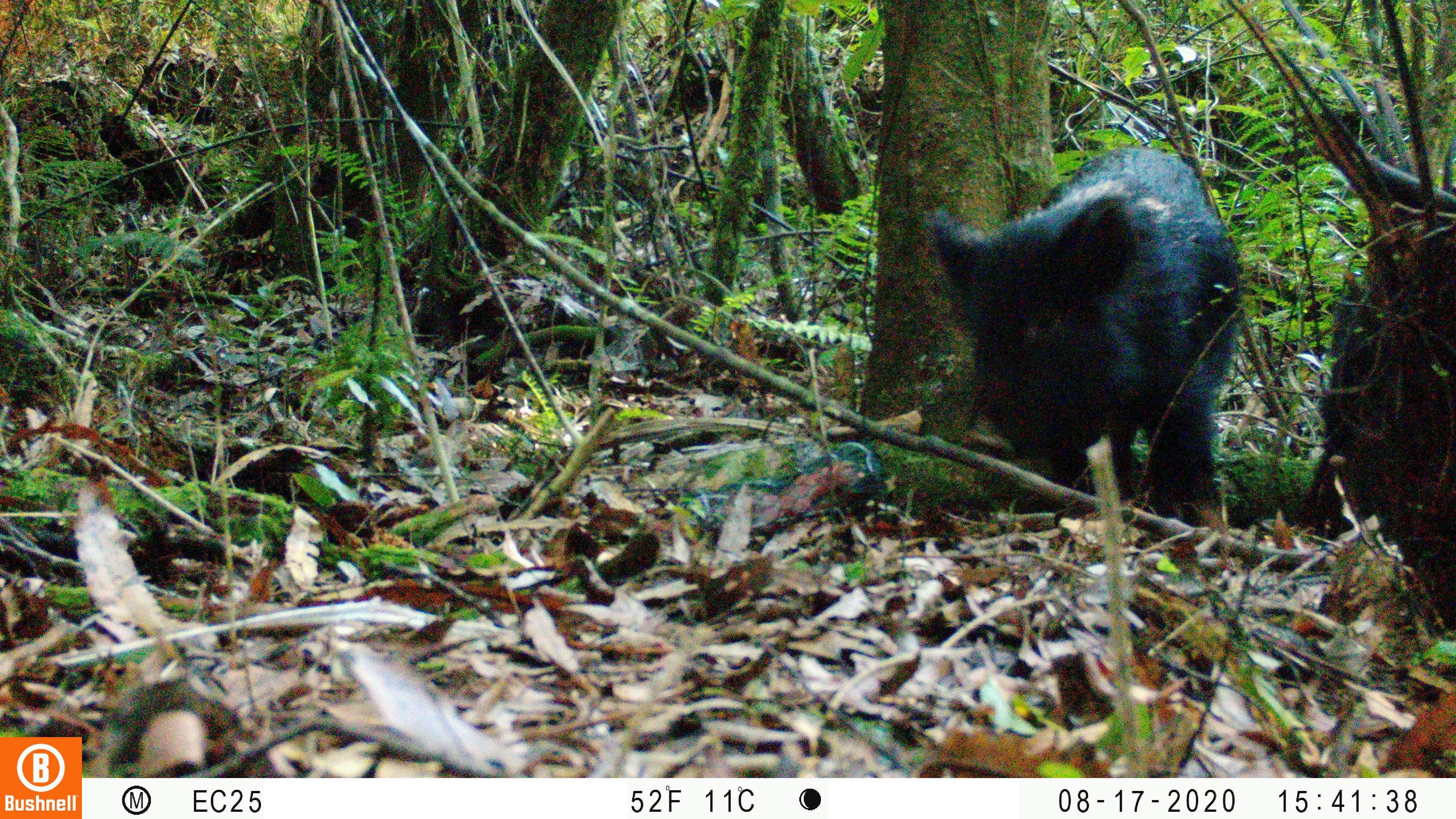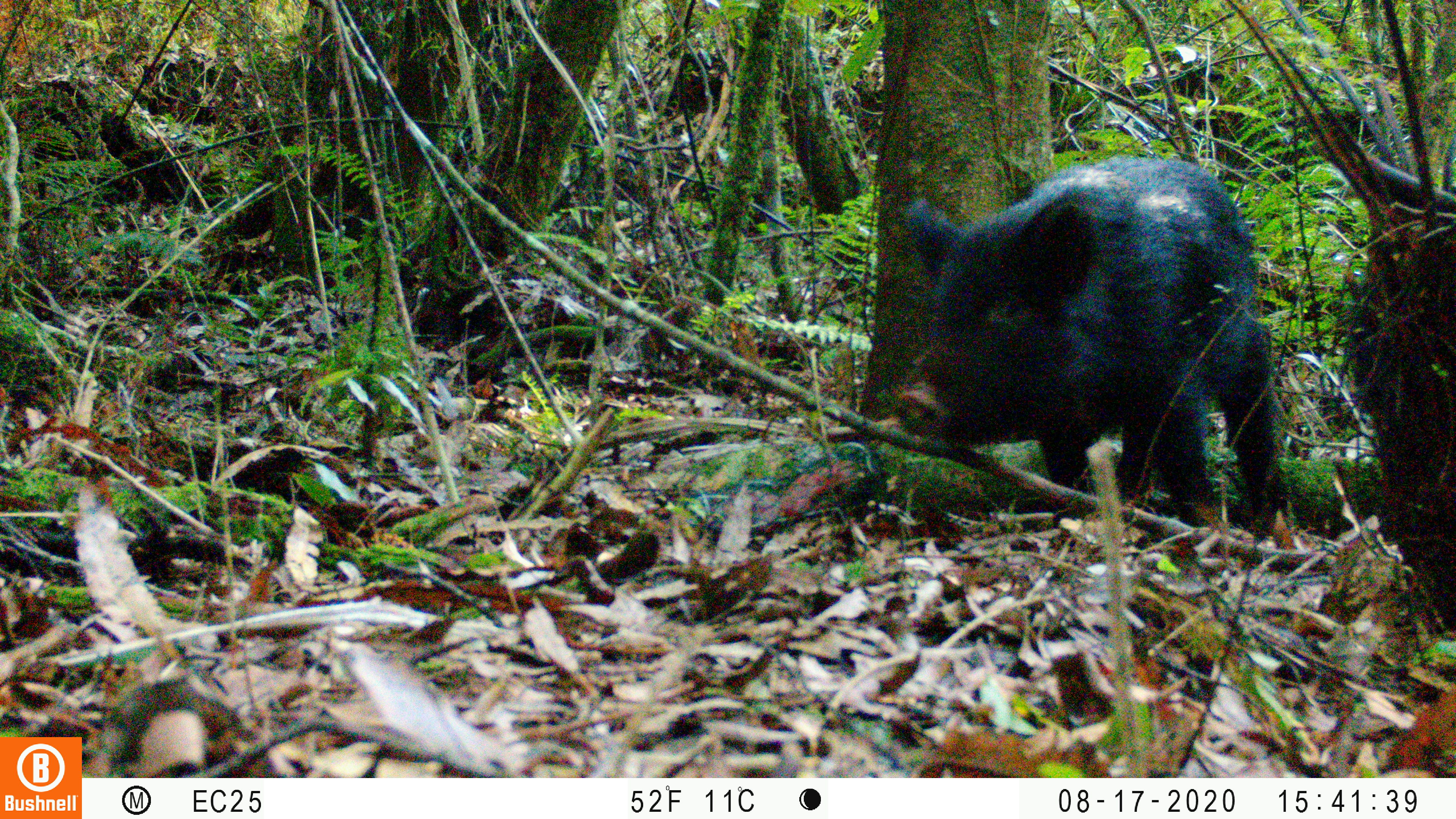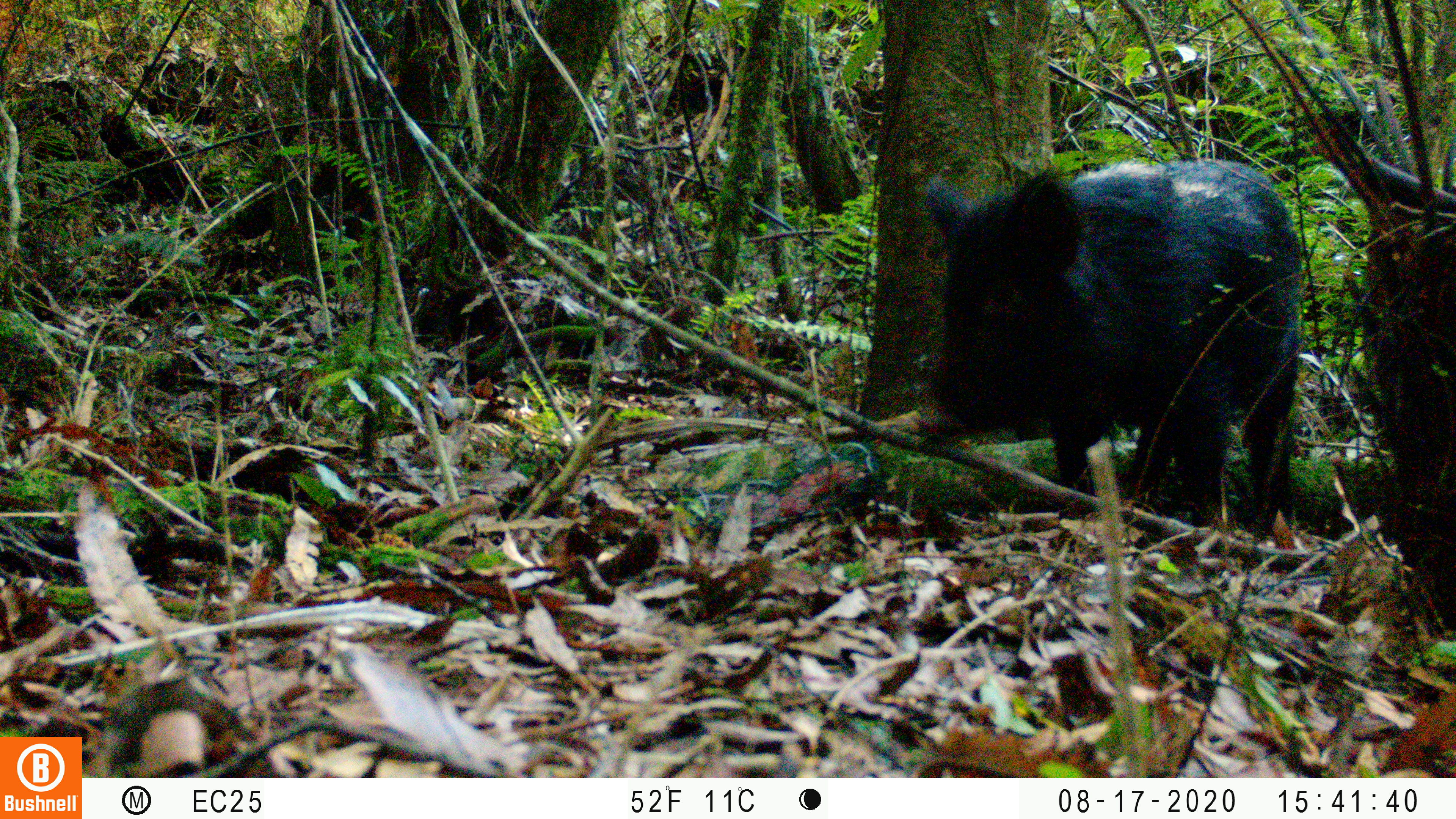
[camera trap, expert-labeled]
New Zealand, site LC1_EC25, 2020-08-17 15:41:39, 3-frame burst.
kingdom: Animalia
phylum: Chordata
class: Mammalia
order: Artiodactyla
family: Suidae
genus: Sus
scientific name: Sus scrofa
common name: pig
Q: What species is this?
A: Pig (Sus scrofa).